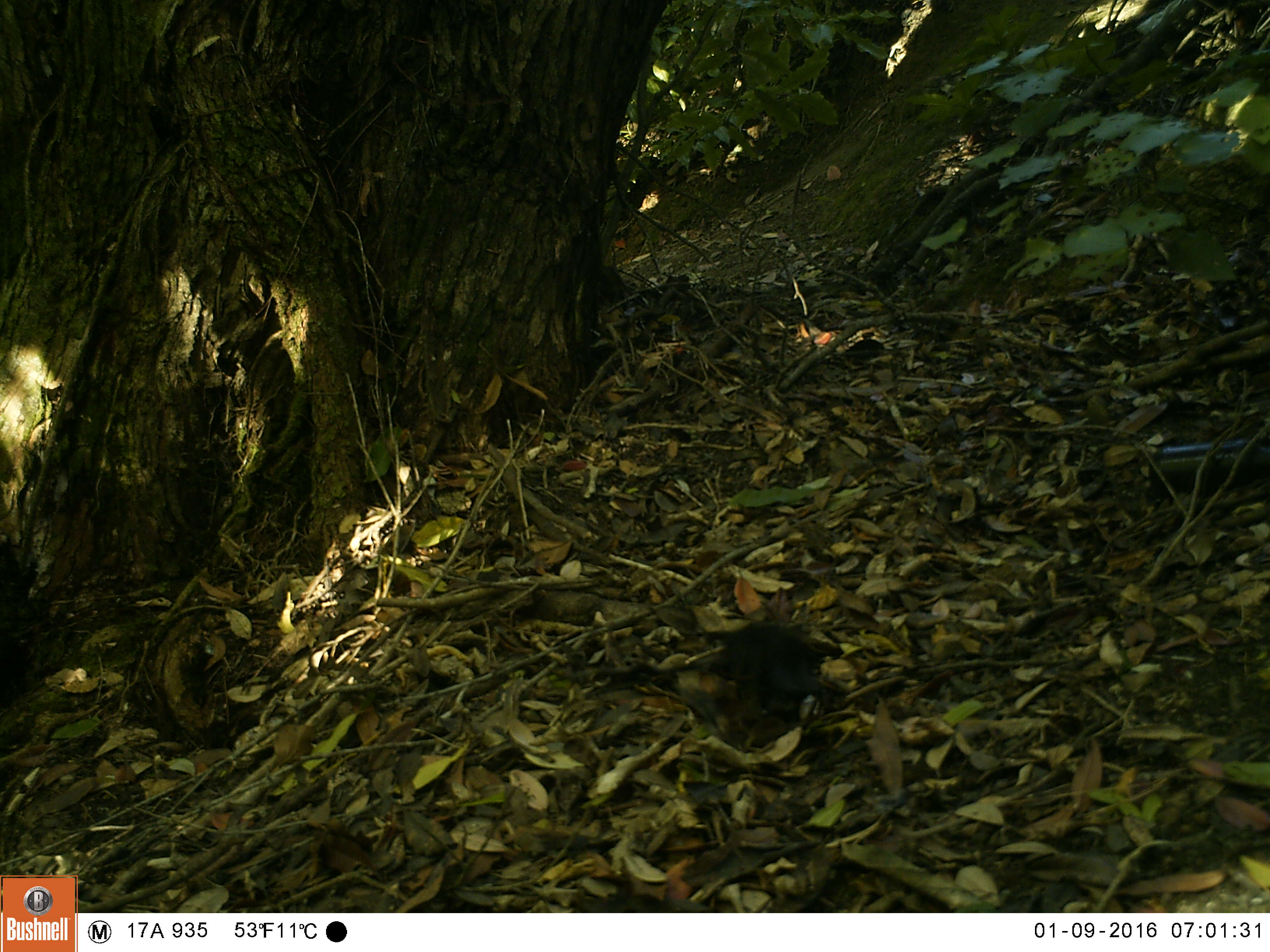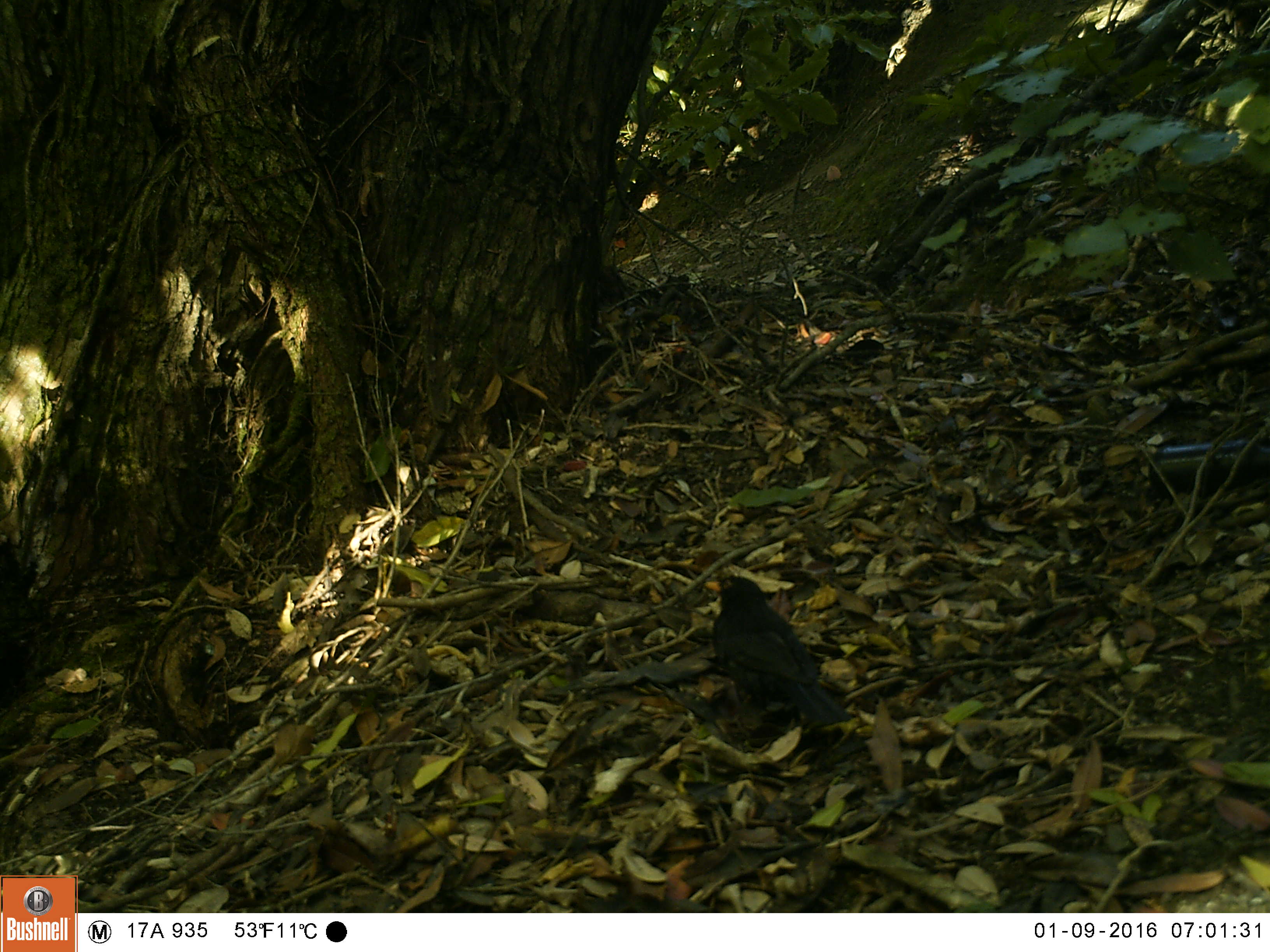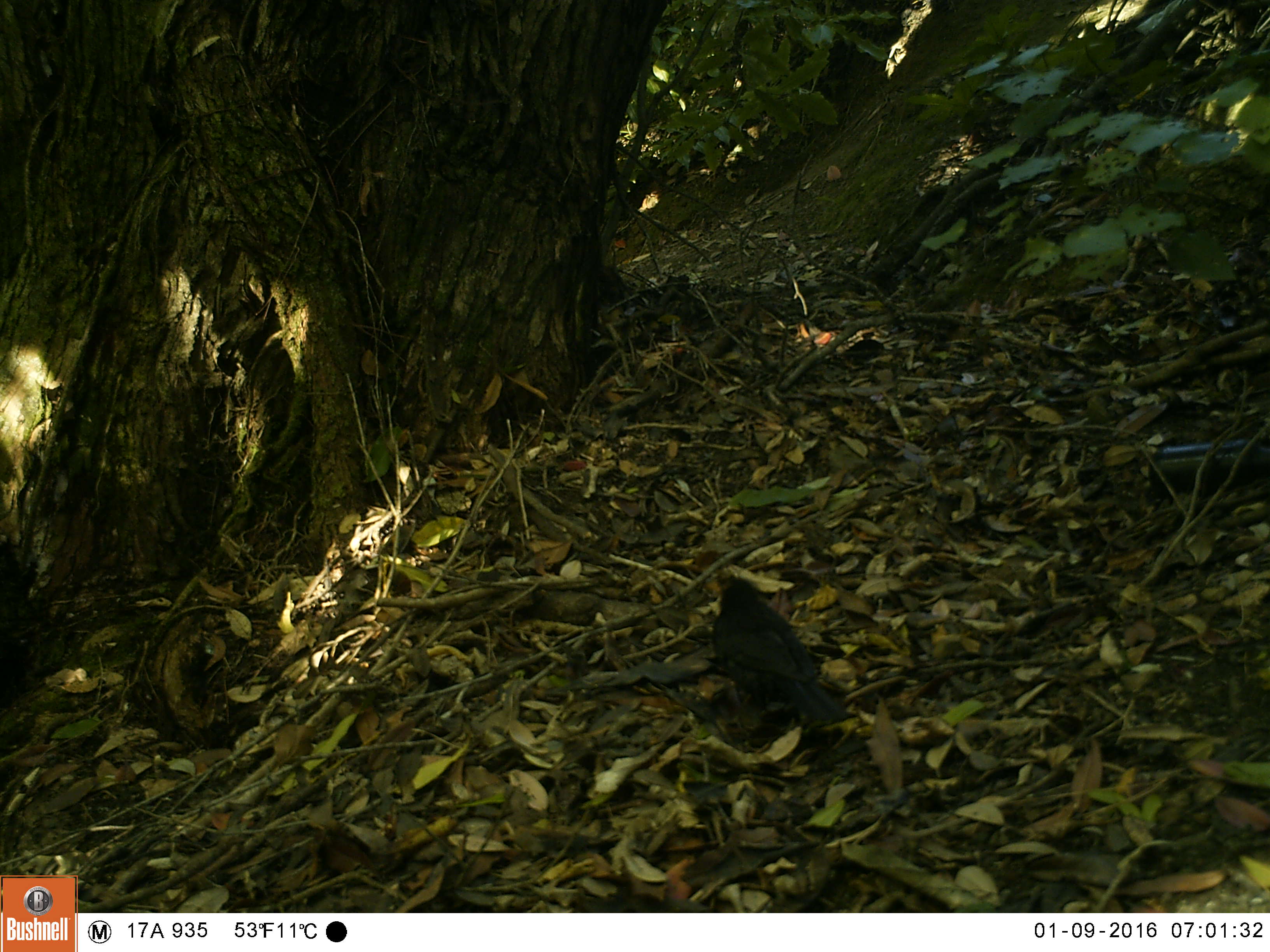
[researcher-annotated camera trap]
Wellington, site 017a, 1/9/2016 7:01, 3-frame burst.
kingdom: Animalia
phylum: Chordata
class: Aves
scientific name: Aves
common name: bird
Bird (Aves).